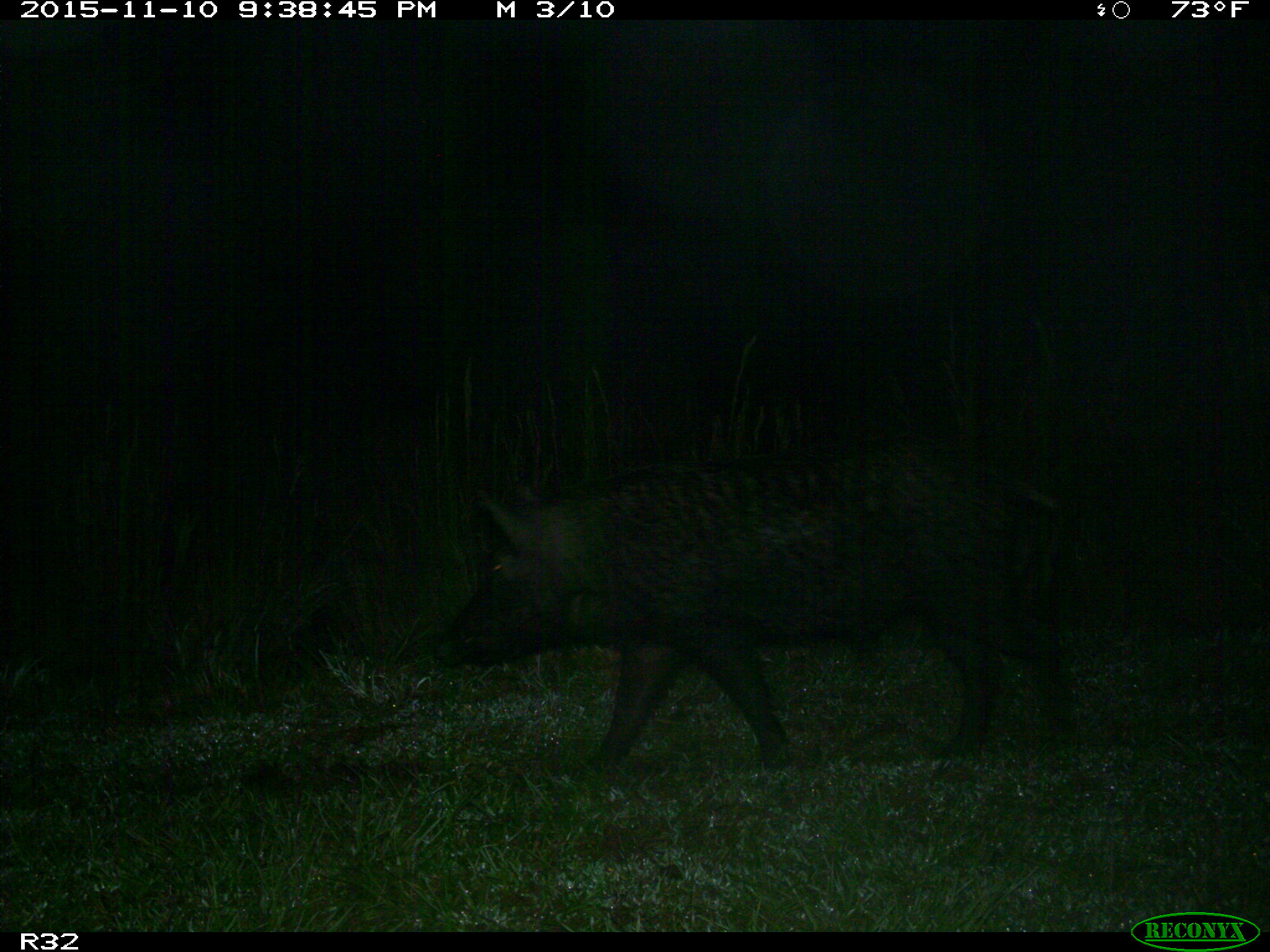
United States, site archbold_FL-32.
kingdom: Animalia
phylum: Chordata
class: Mammalia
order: Artiodactyla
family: Suidae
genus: Sus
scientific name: Sus scrofa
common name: wild boar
Sus scrofa (wild boar).